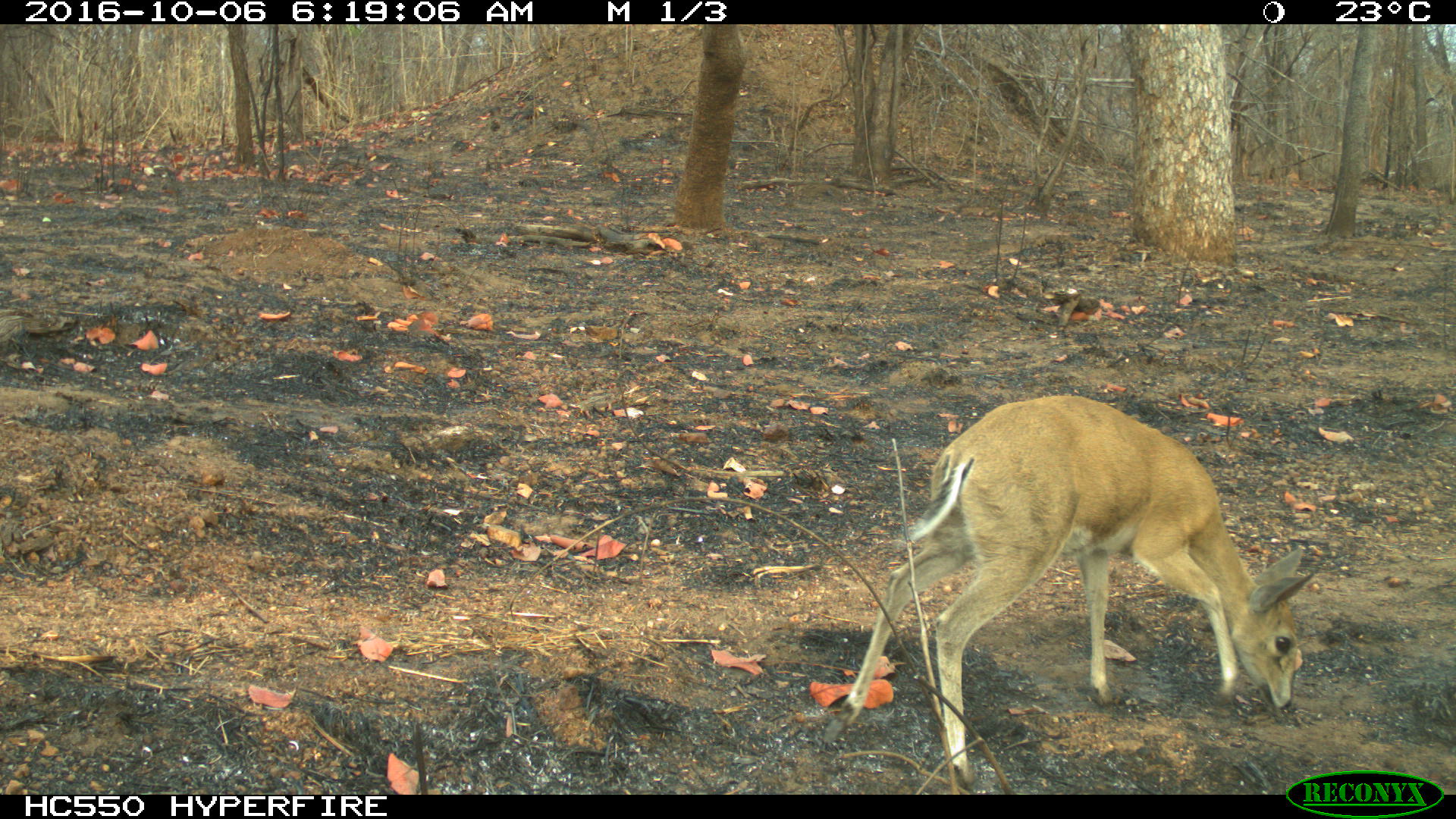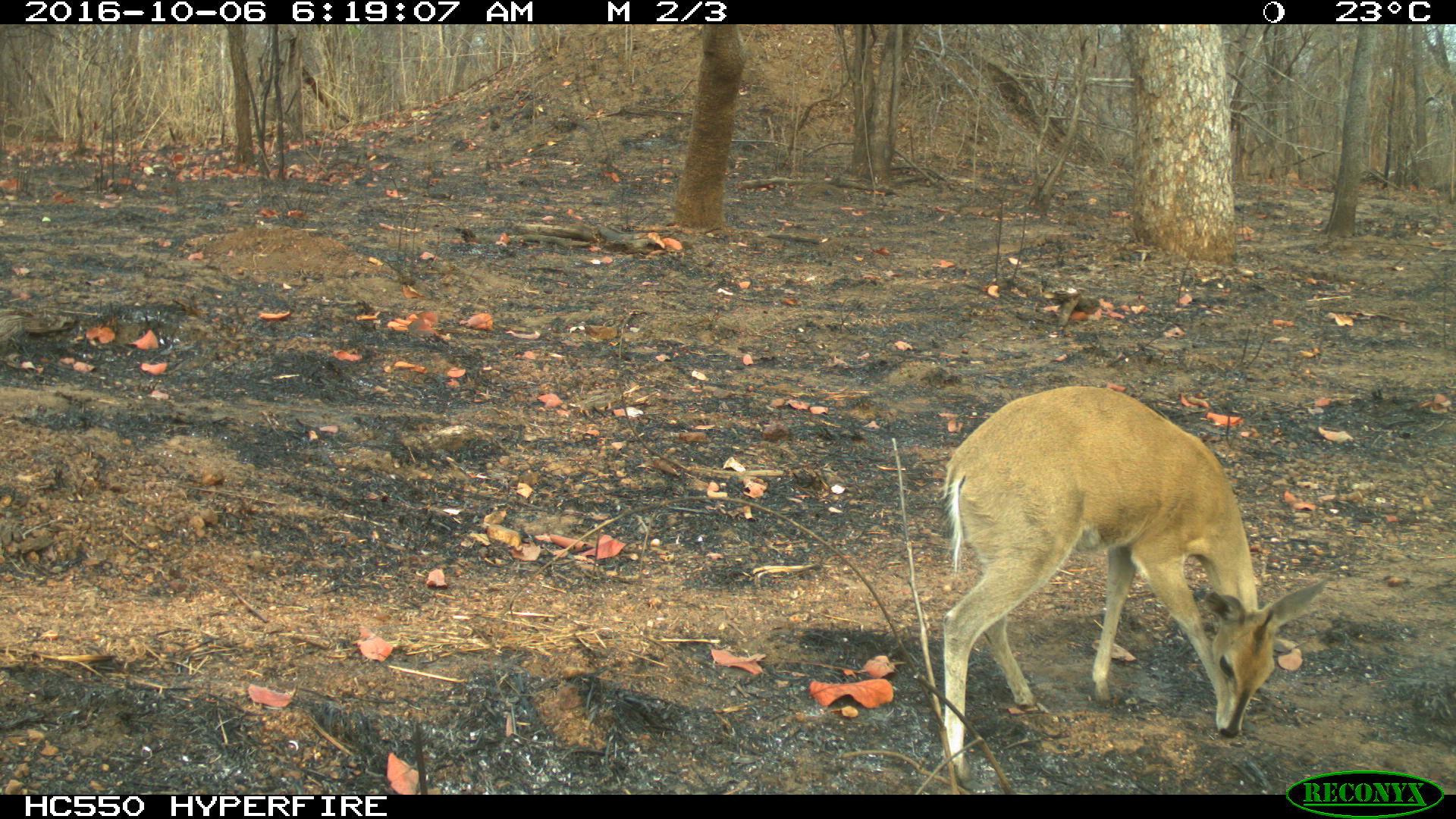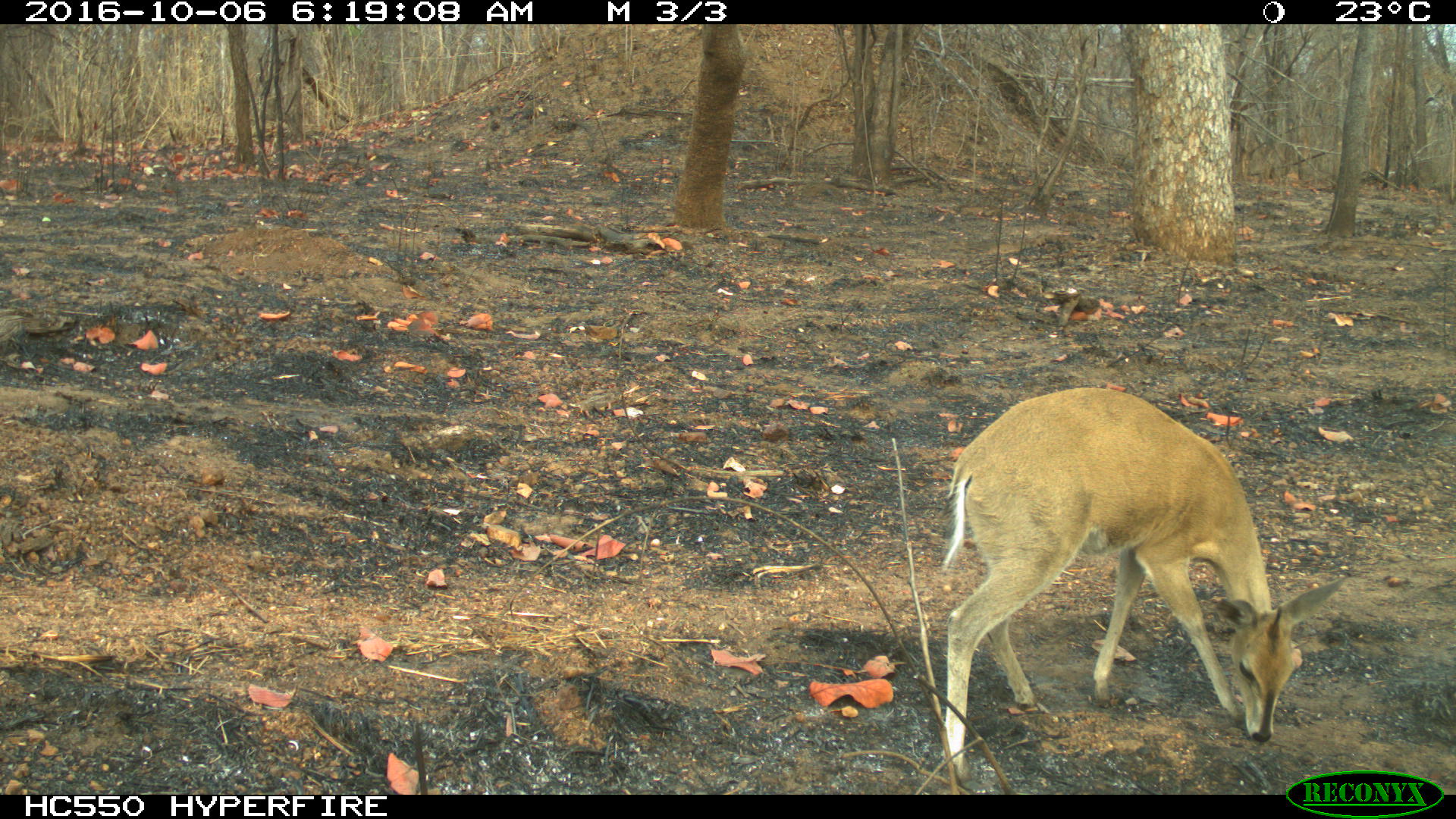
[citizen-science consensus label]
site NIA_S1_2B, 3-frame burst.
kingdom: Animalia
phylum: Chordata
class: Mammalia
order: Artiodactyla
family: Bovidae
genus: Sylvicapra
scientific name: Sylvicapra grimmia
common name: common duiker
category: duikercommongrey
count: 1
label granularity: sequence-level